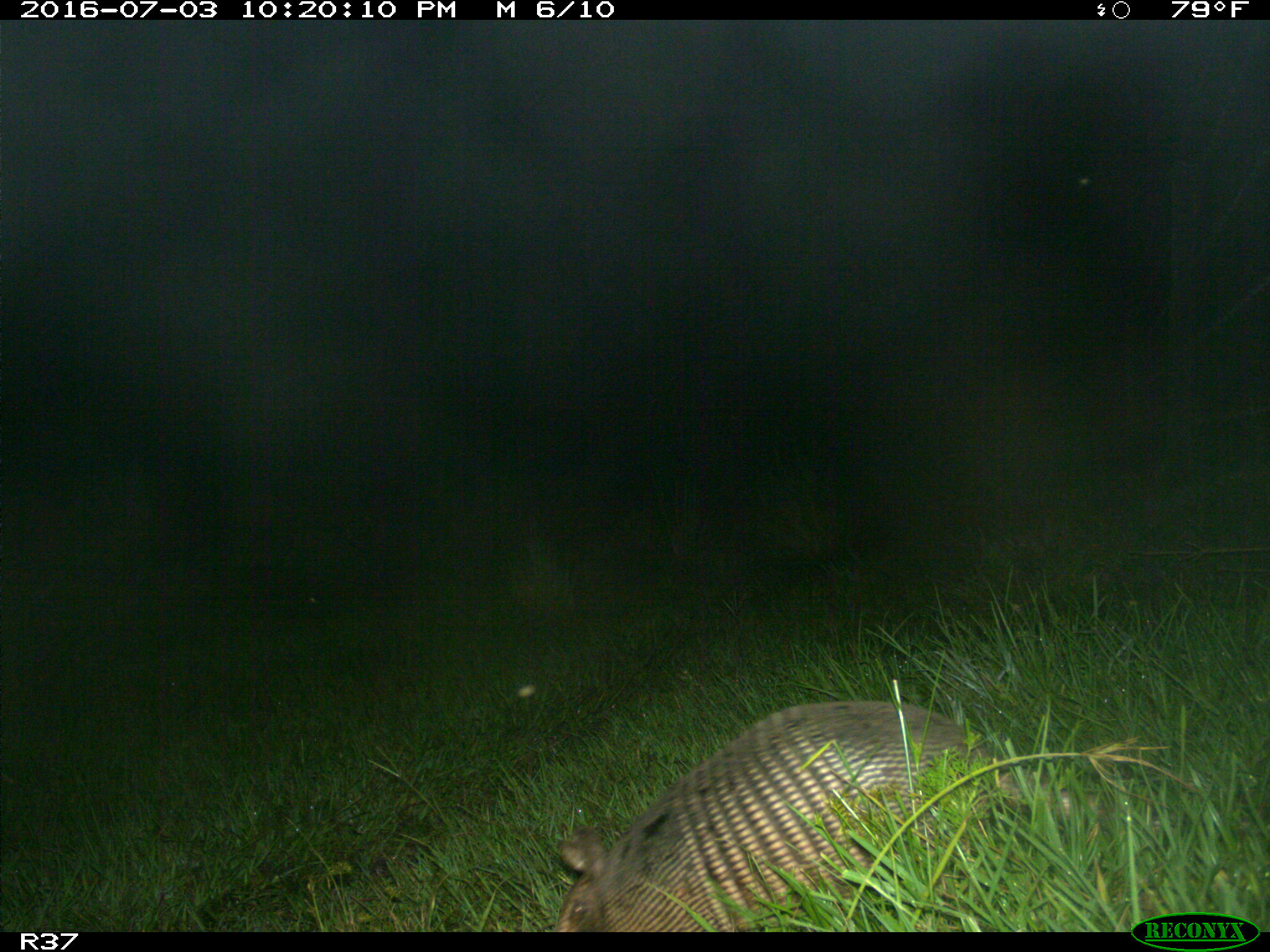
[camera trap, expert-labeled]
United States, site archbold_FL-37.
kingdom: Animalia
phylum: Chordata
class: Mammalia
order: Cingulata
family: Dasypodidae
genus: Dasypus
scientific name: Dasypus novemcinctus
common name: nine-banded armadillo